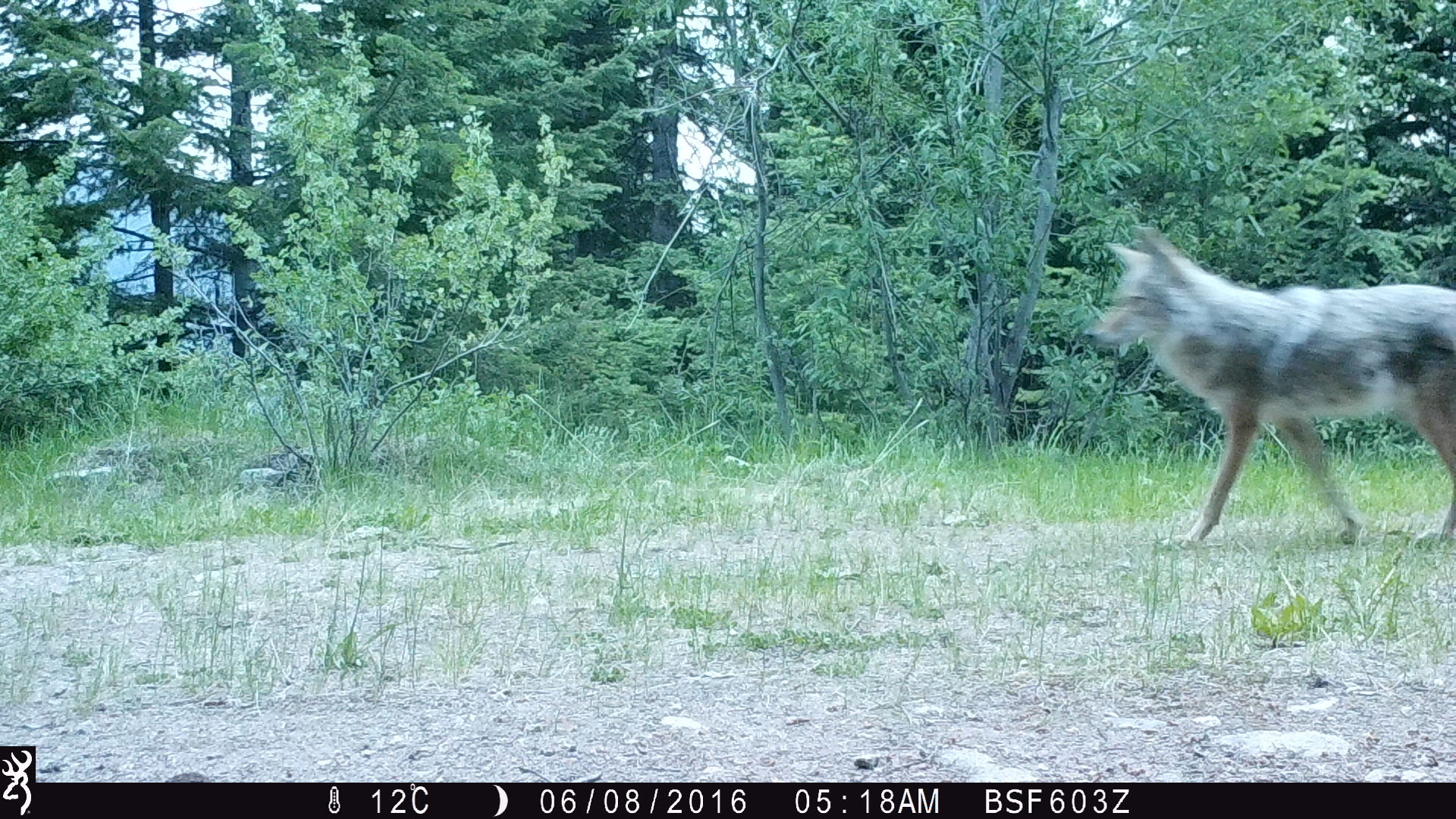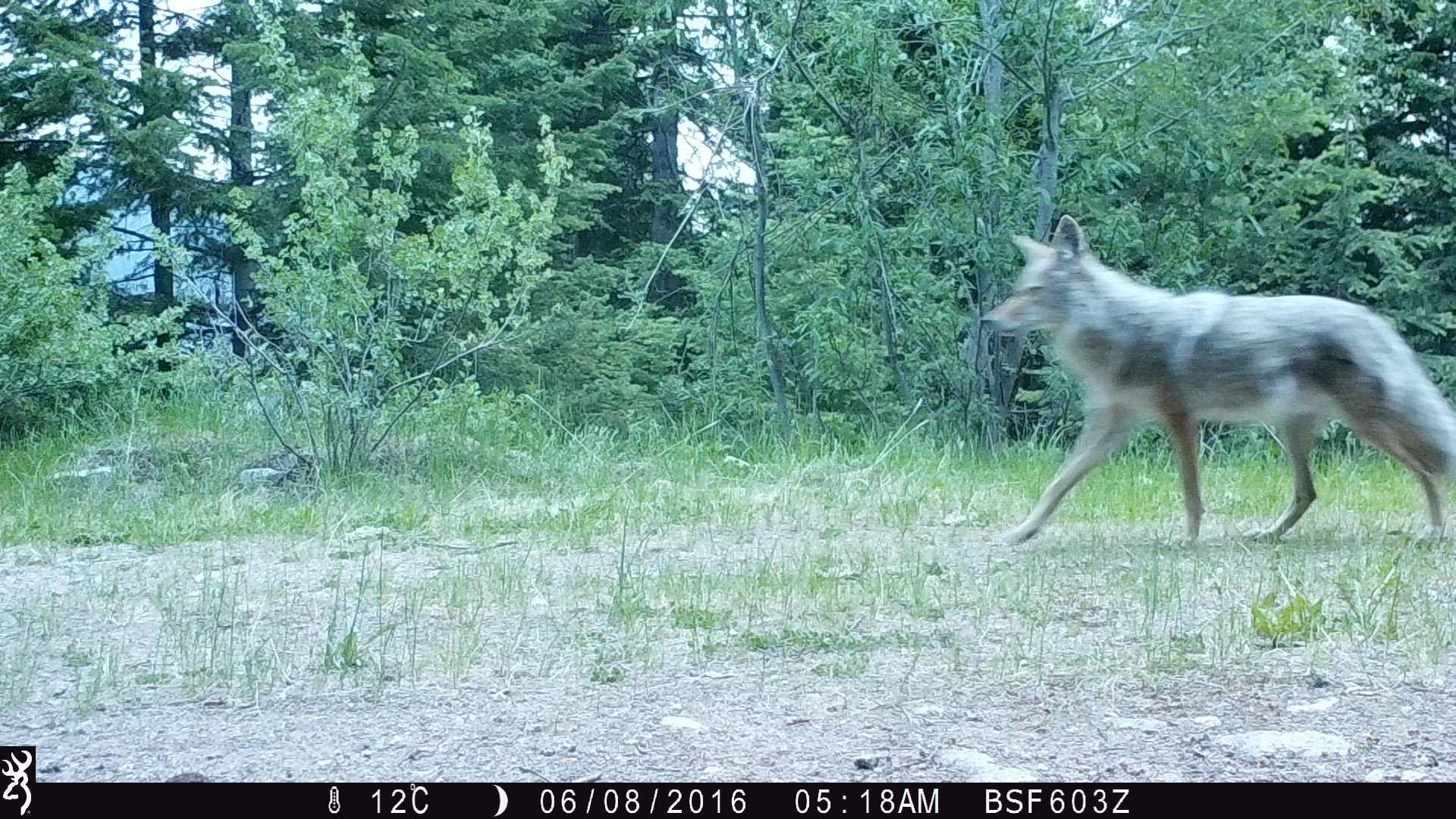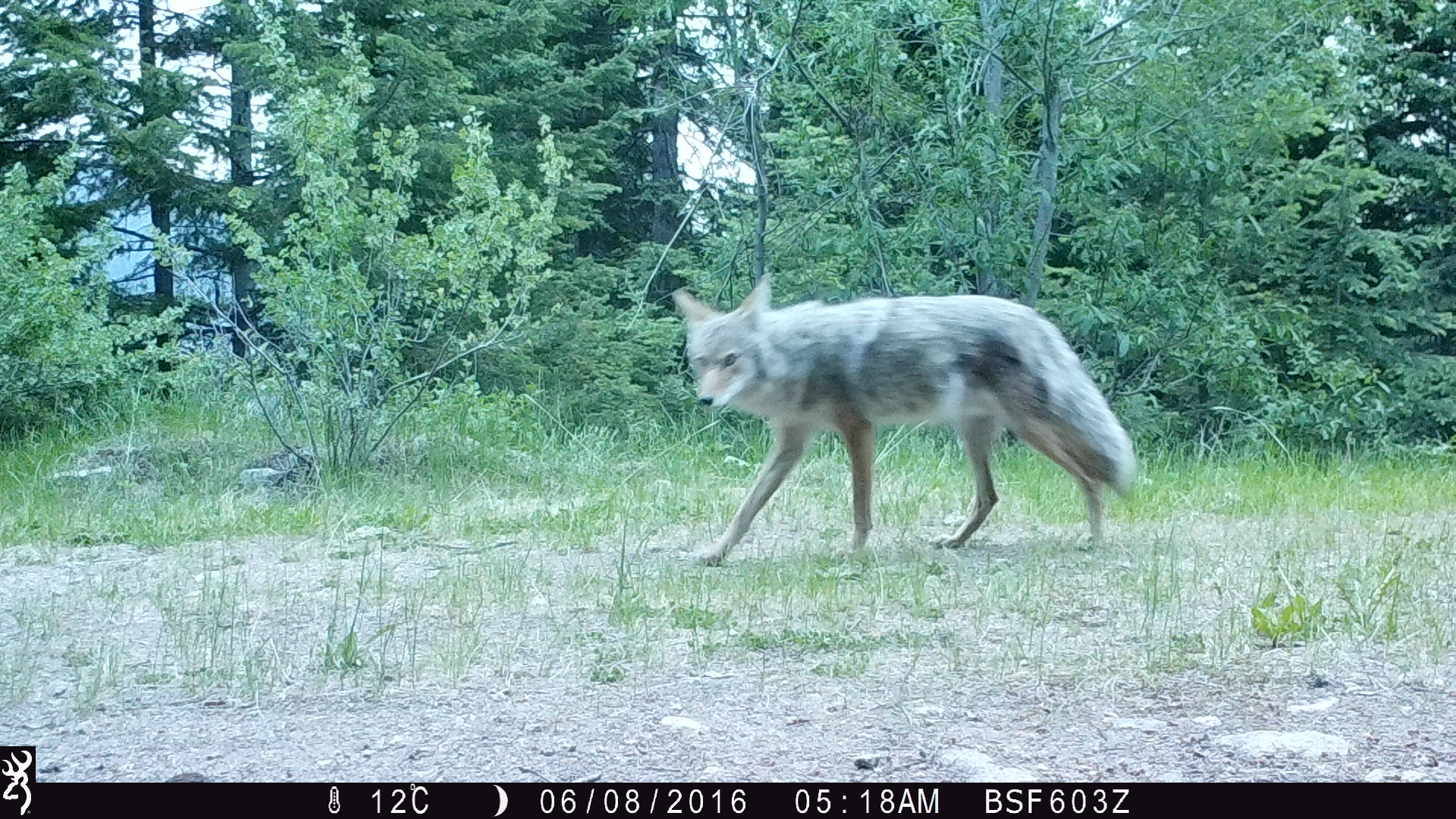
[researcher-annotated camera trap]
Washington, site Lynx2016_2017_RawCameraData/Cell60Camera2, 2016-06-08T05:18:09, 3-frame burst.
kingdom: Animalia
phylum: Chordata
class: Mammalia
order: Carnivora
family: Canidae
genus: Canis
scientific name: Canis latrans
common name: coyote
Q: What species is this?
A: Canis latrans (coyote).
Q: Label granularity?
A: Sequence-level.